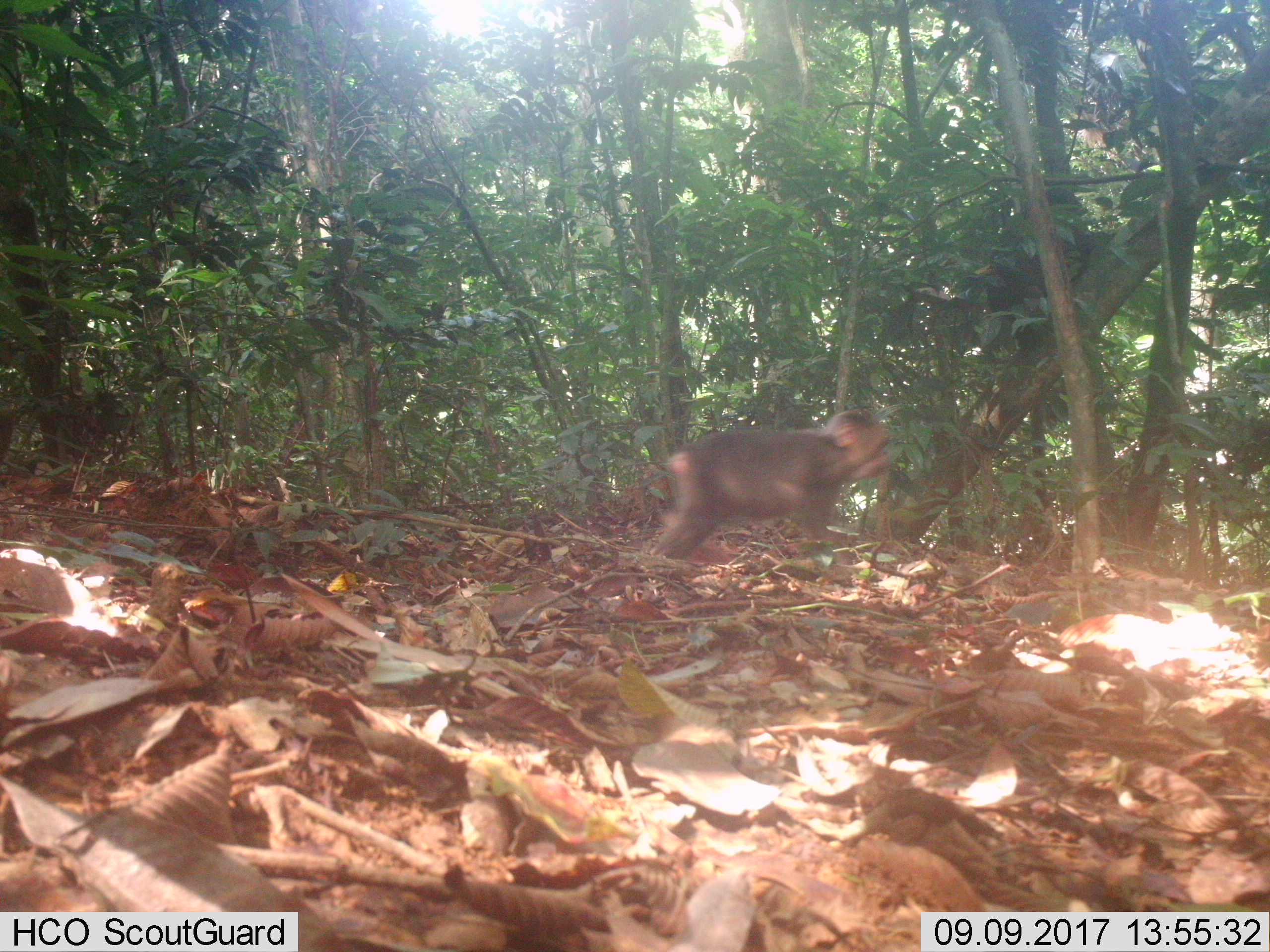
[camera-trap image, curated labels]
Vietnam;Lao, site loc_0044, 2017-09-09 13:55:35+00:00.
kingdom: Animalia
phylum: Chordata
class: Mammalia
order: Primates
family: Cercopithecidae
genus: Macaca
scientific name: Macaca arctoides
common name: stump-tailed macaque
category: stump tailed macaque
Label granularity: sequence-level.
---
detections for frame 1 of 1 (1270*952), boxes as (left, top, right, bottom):
stump tailed macaque: (650, 409, 890, 565)